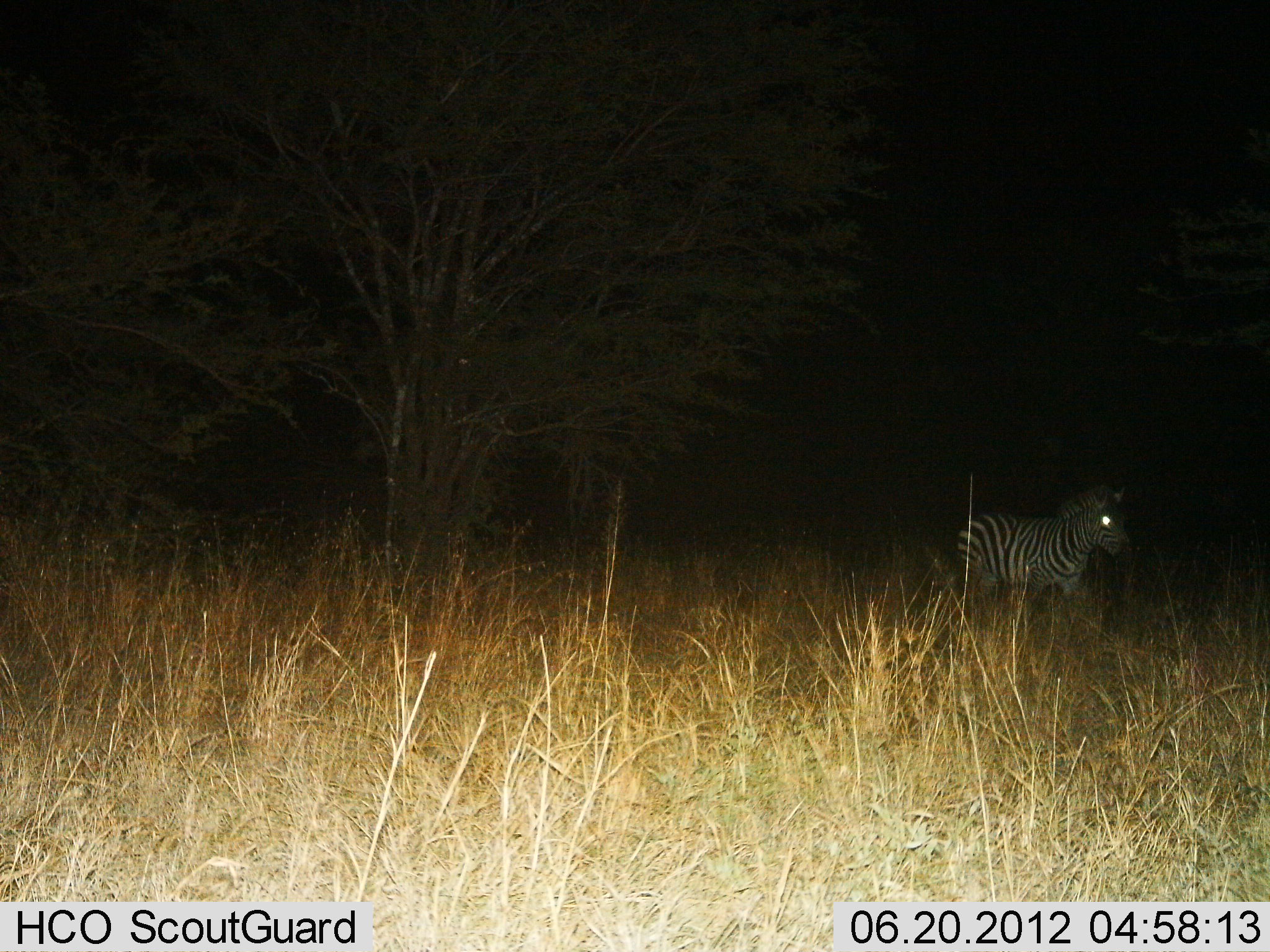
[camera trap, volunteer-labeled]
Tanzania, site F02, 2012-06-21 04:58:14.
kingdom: Animalia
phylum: Chordata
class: Mammalia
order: Perissodactyla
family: Equidae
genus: Equus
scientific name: Equus quagga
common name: plains zebra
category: zebra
Zebra (plains zebra) (Equus quagga), count 1. Behavior (volunteer vote fractions): standing 60%, resting 0%, moving 40%, interacting 0%. Young present (vote fraction): 0%. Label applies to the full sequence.